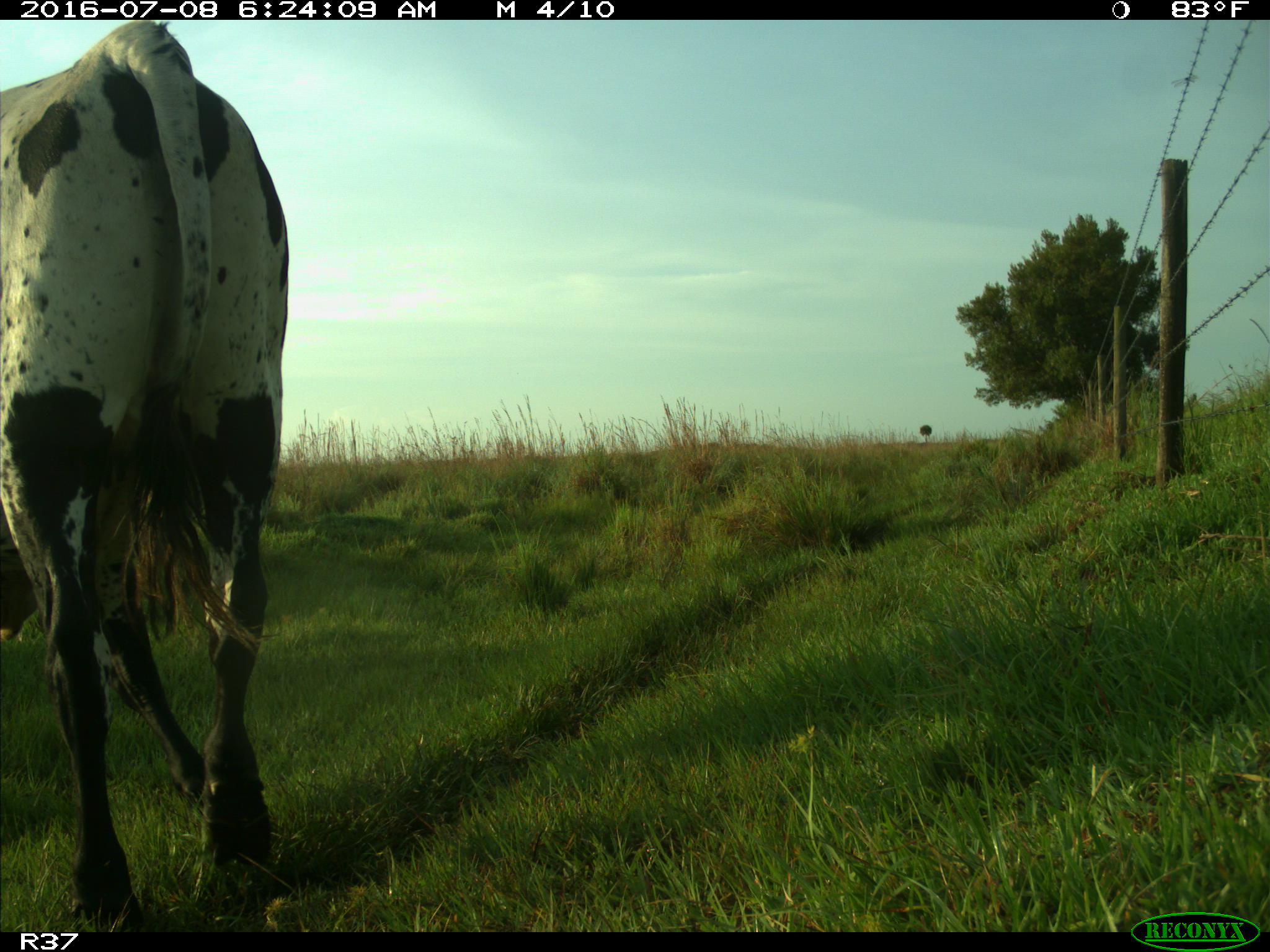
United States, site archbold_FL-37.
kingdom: Animalia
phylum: Chordata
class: Mammalia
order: Artiodactyla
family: Bovidae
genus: Bos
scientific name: Bos taurus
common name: domestic cow